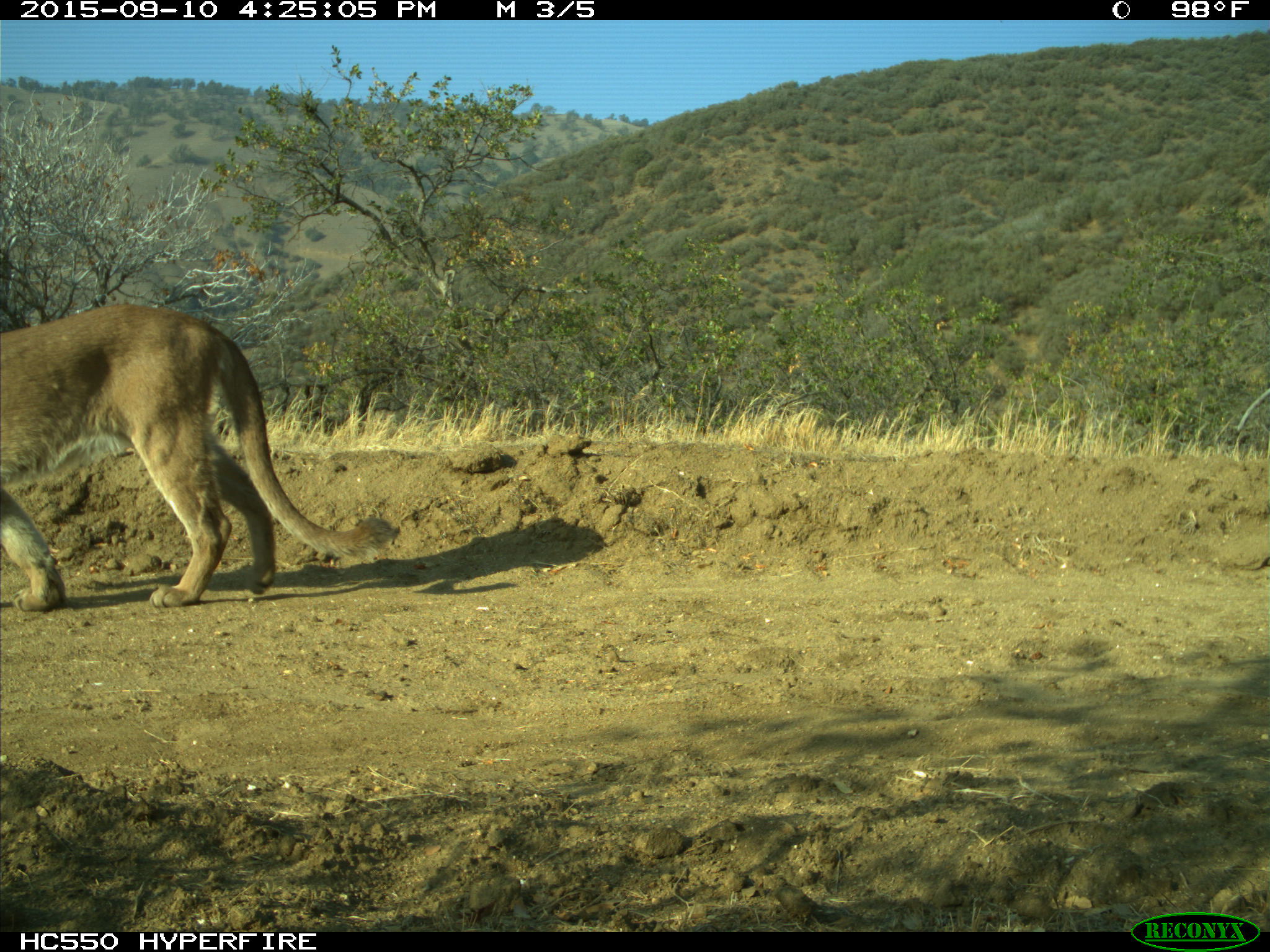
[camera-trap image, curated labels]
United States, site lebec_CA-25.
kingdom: Animalia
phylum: Chordata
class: Mammalia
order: Carnivora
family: Felidae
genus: Puma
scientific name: Puma concolor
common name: mountain lion